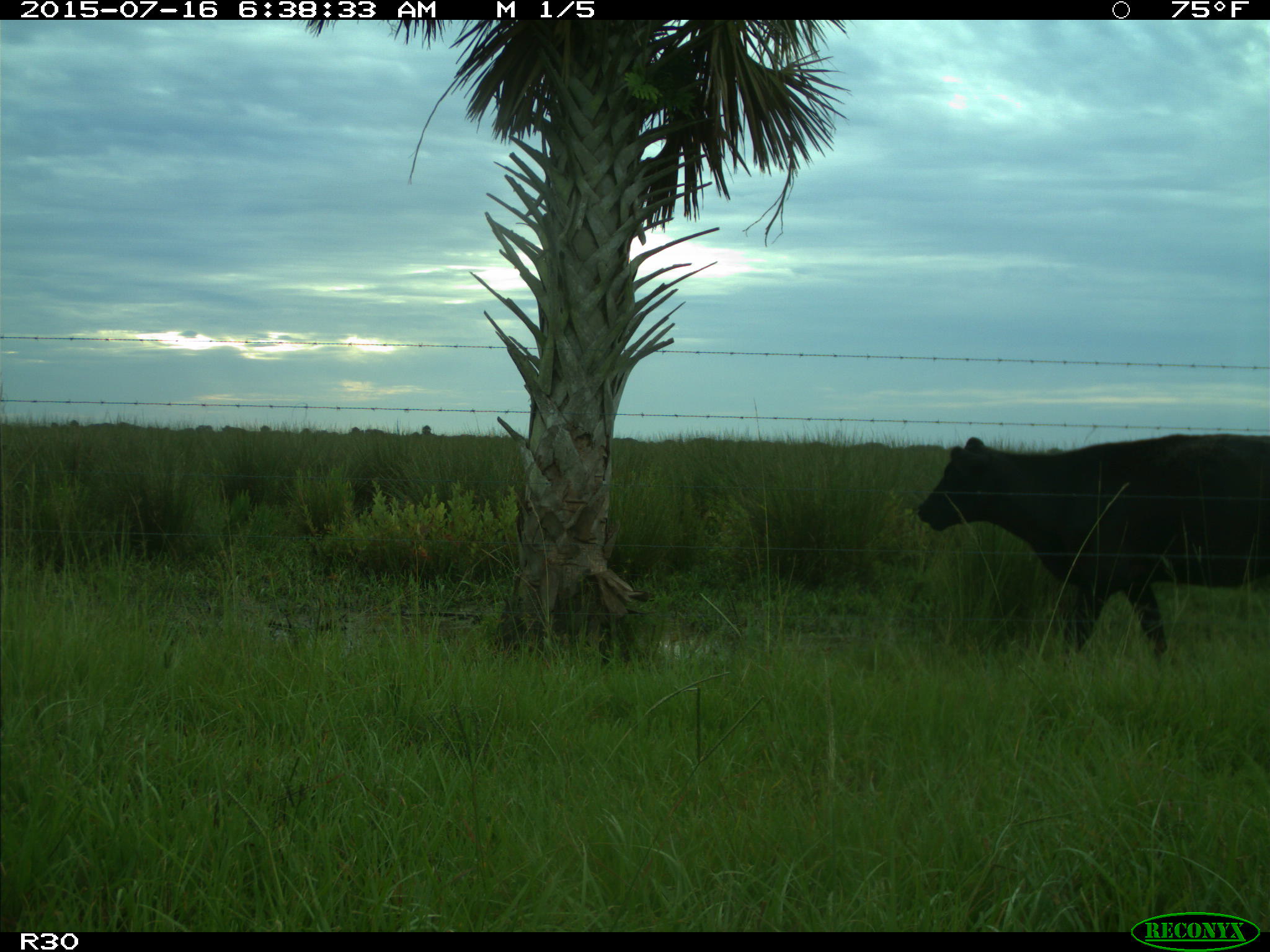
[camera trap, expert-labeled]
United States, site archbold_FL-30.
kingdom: Animalia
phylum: Chordata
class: Mammalia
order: Artiodactyla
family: Bovidae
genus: Bos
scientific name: Bos taurus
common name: domestic cow